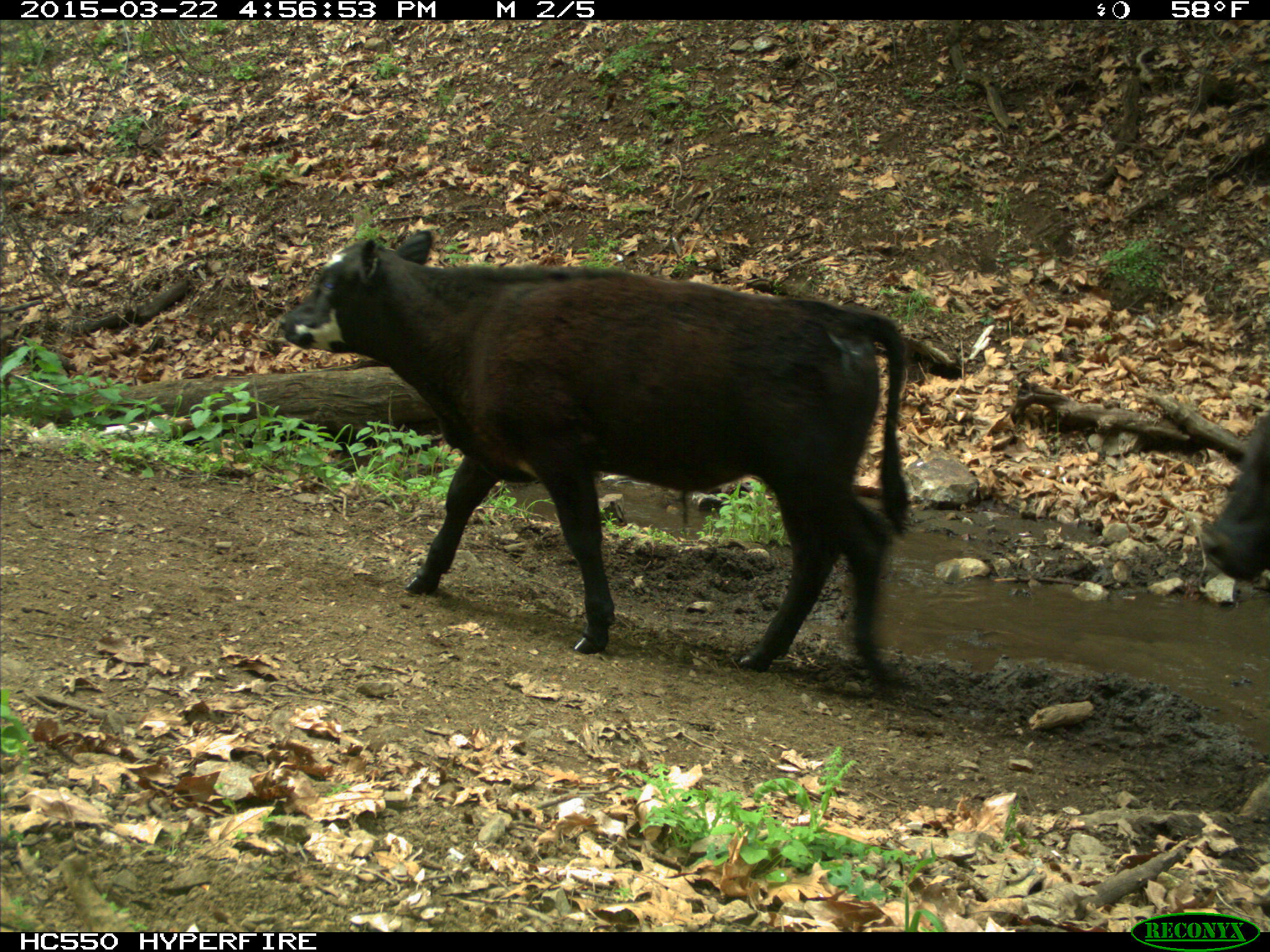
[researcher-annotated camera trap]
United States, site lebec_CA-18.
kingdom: Animalia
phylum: Chordata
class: Mammalia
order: Artiodactyla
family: Bovidae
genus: Bos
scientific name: Bos taurus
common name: domestic cow